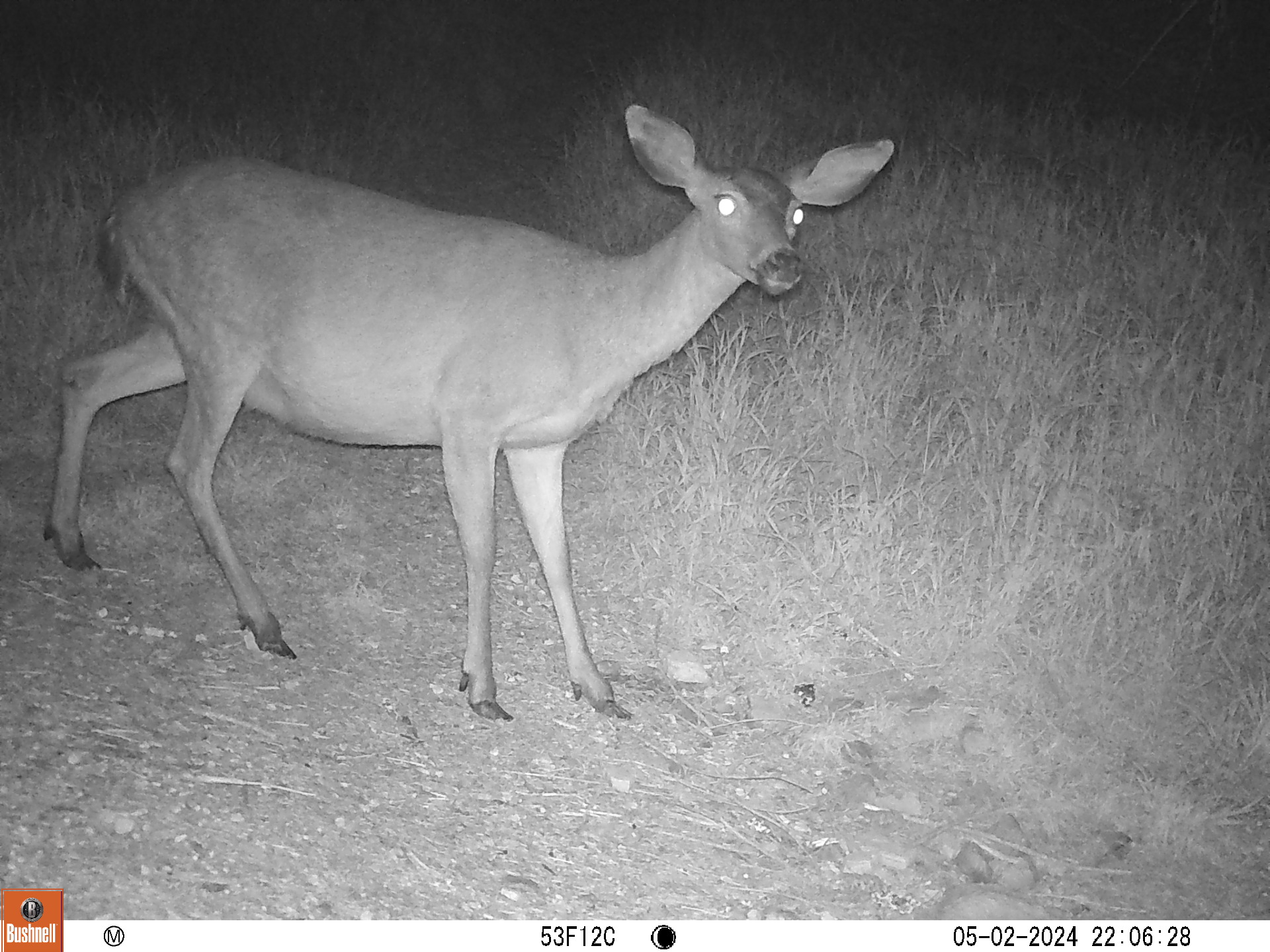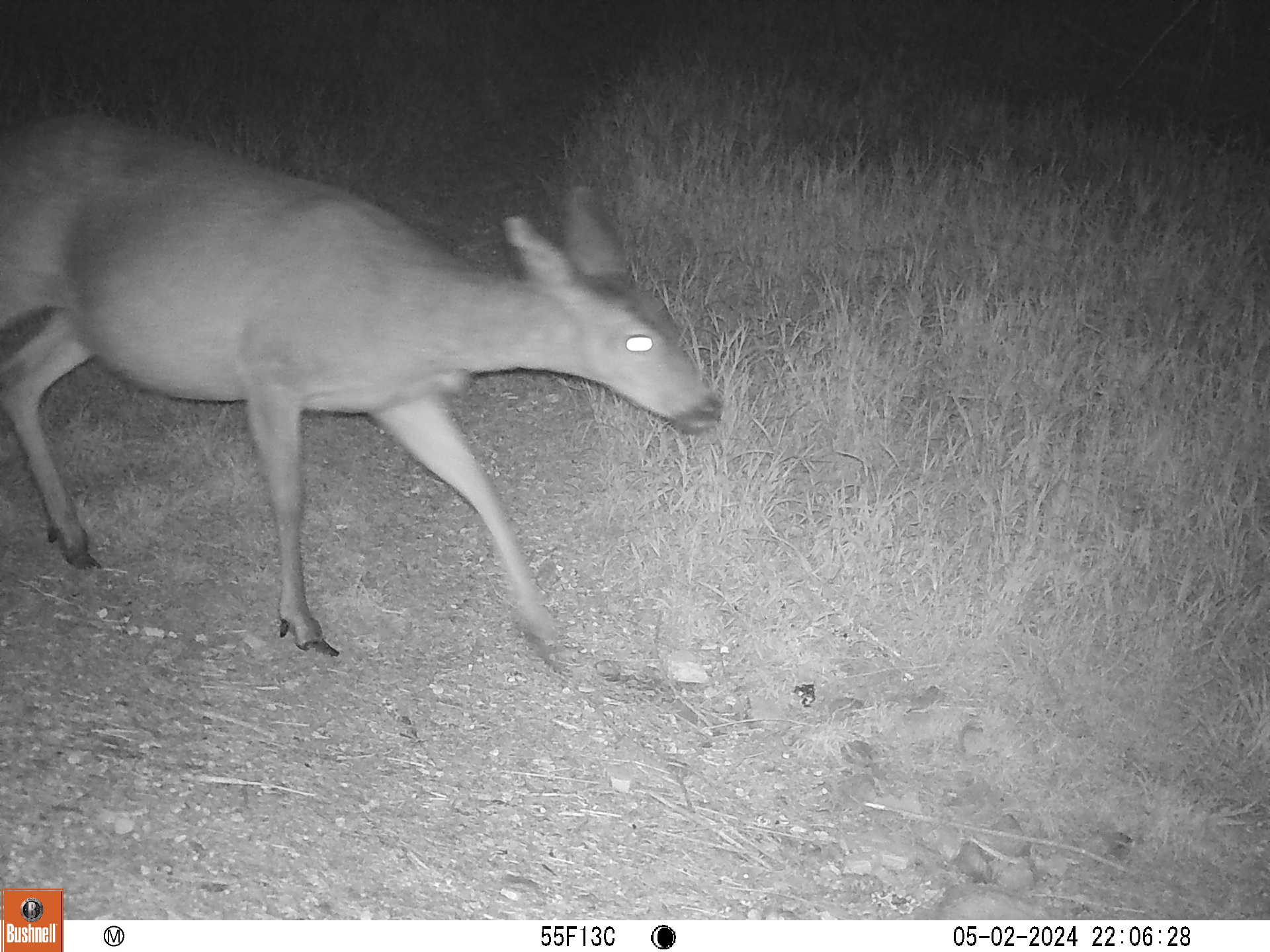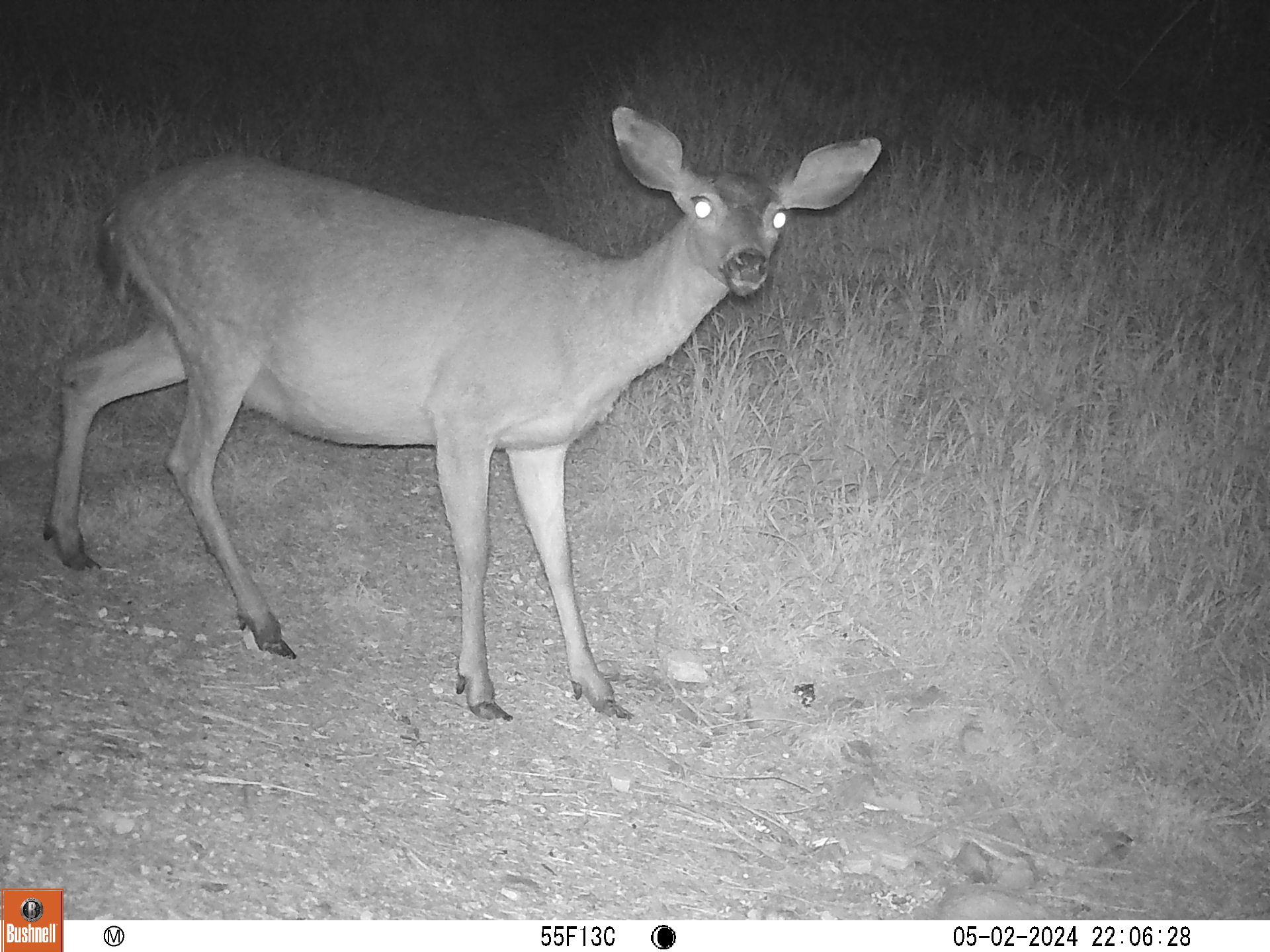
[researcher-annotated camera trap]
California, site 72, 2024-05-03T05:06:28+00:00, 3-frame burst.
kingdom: Animalia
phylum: Chordata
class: Mammalia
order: Artiodactyla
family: Cervidae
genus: Odocoileus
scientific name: Odocoileus hemionus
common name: mule deer